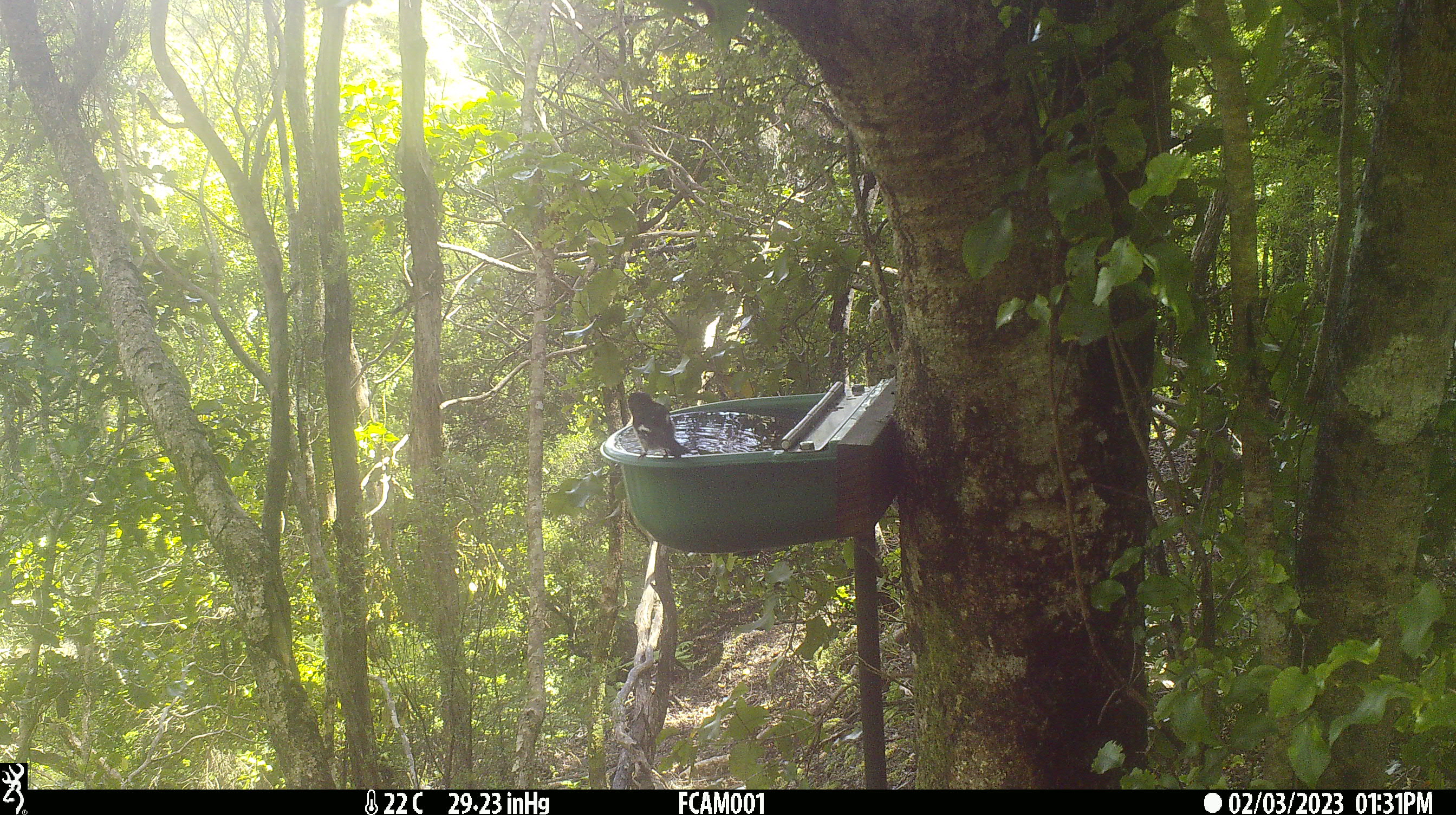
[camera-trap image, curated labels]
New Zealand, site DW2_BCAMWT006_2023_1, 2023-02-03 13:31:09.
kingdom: Animalia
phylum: Chordata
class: Aves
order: Passeriformes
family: Petroicidae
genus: Petroica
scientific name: Petroica macrocephala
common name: tomtit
Tomtit (Petroica macrocephala).